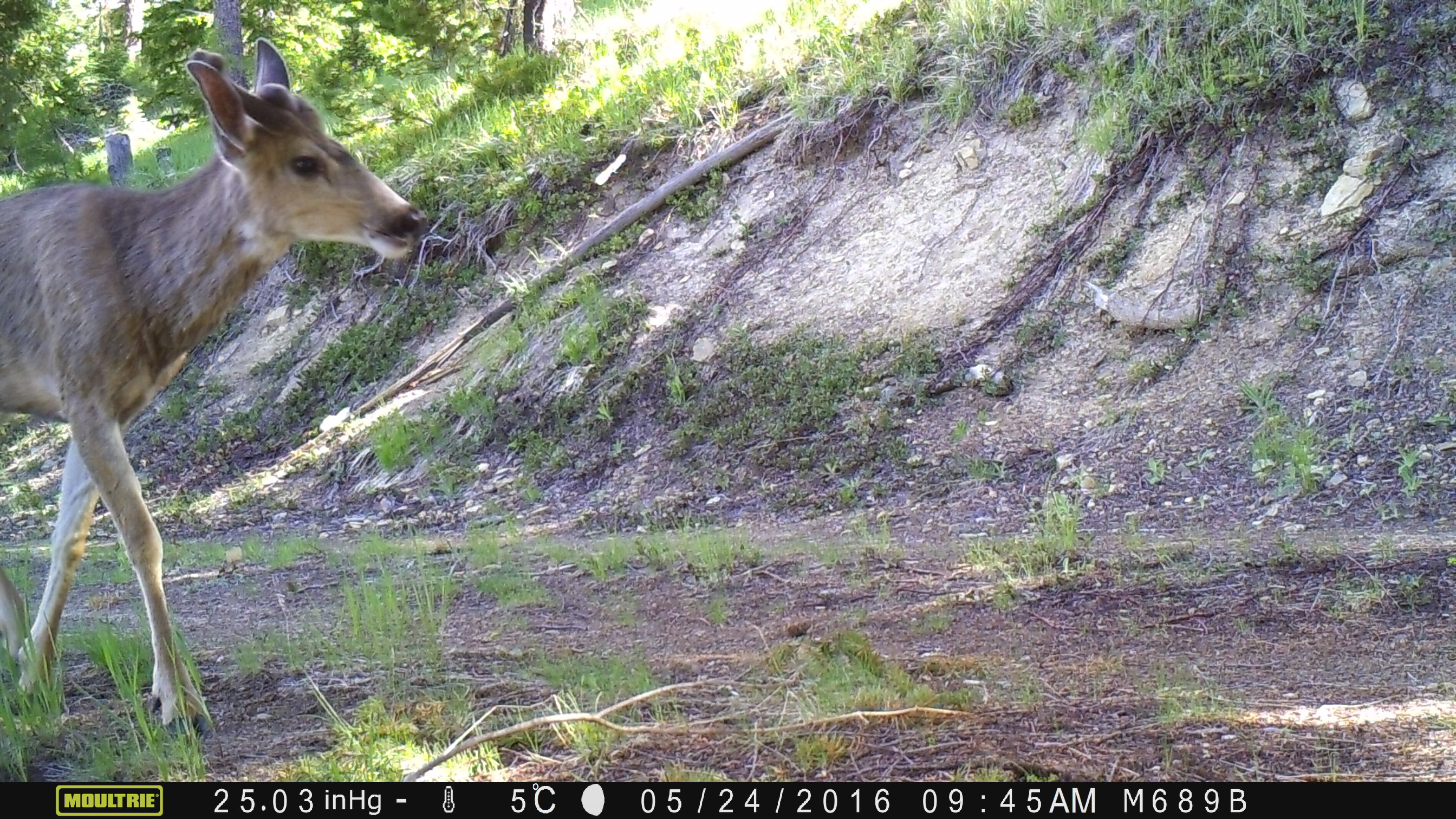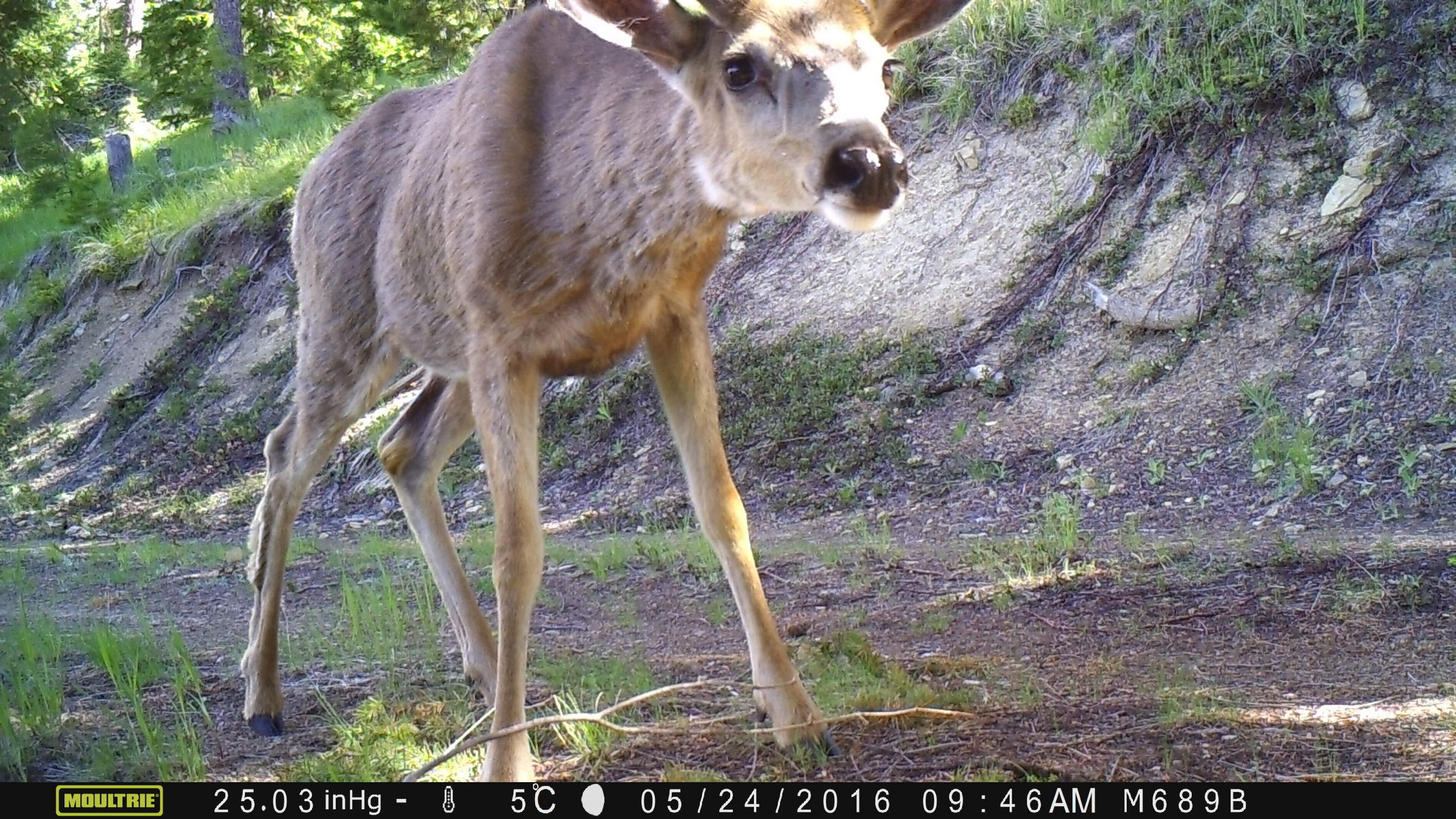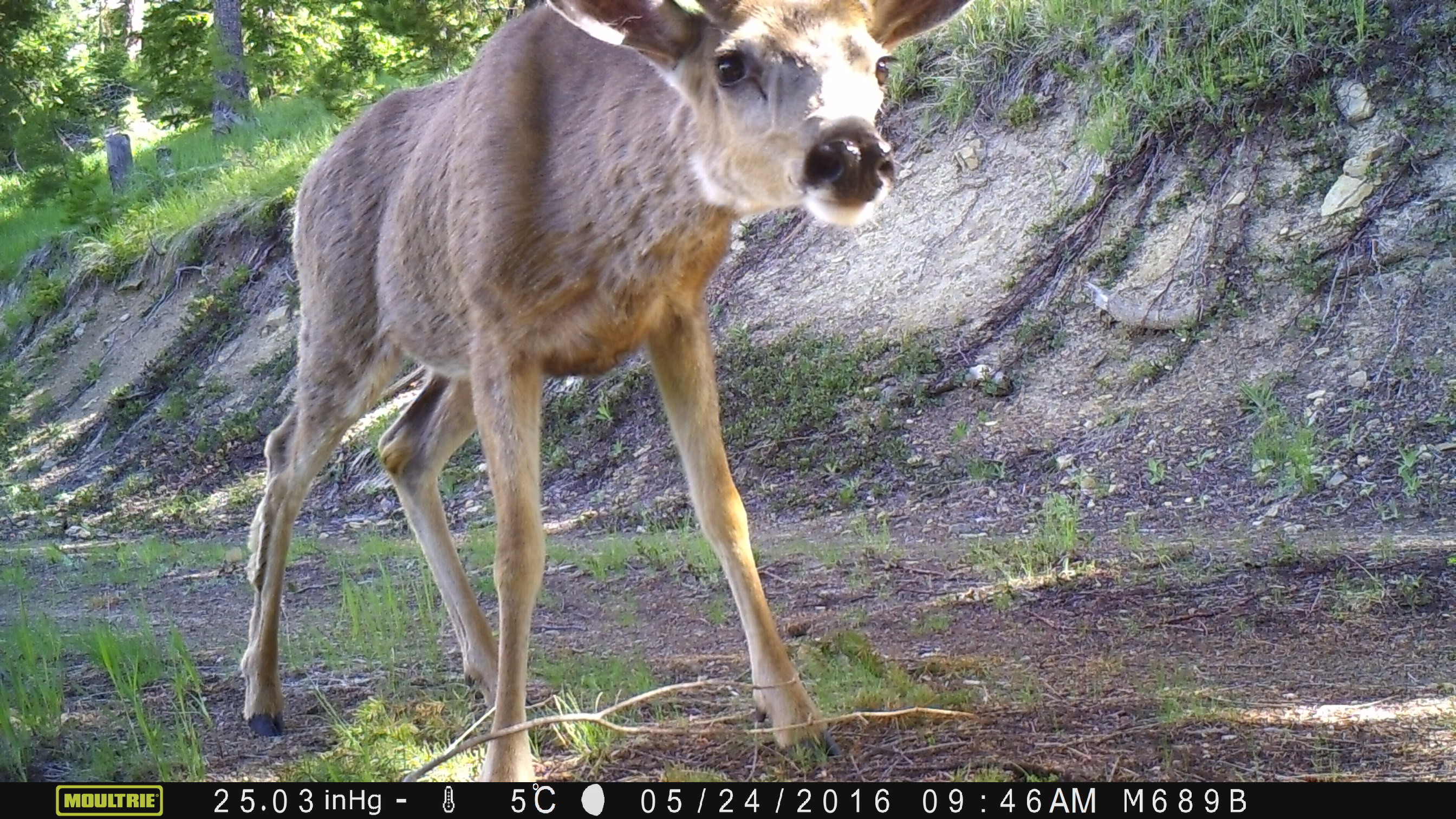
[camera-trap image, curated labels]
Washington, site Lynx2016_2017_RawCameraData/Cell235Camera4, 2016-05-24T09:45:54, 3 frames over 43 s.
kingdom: Animalia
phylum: Chordata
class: Mammalia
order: Artiodactyla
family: Cervidae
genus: Odocoileus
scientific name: Odocoileus hemionus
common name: mule deer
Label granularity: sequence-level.